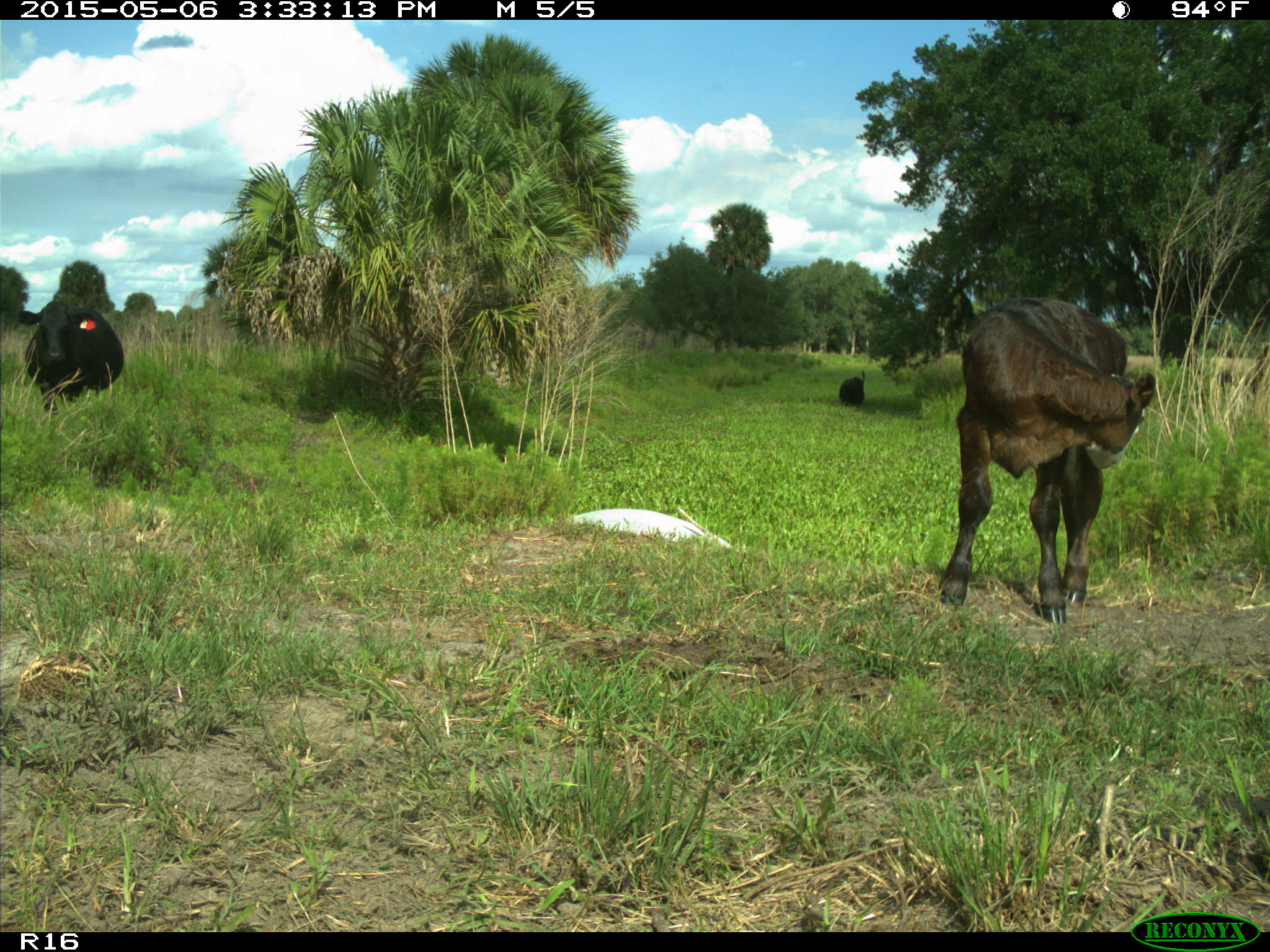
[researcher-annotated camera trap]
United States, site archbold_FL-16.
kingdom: Animalia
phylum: Chordata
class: Mammalia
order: Artiodactyla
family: Bovidae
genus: Bos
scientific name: Bos taurus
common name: domestic cow